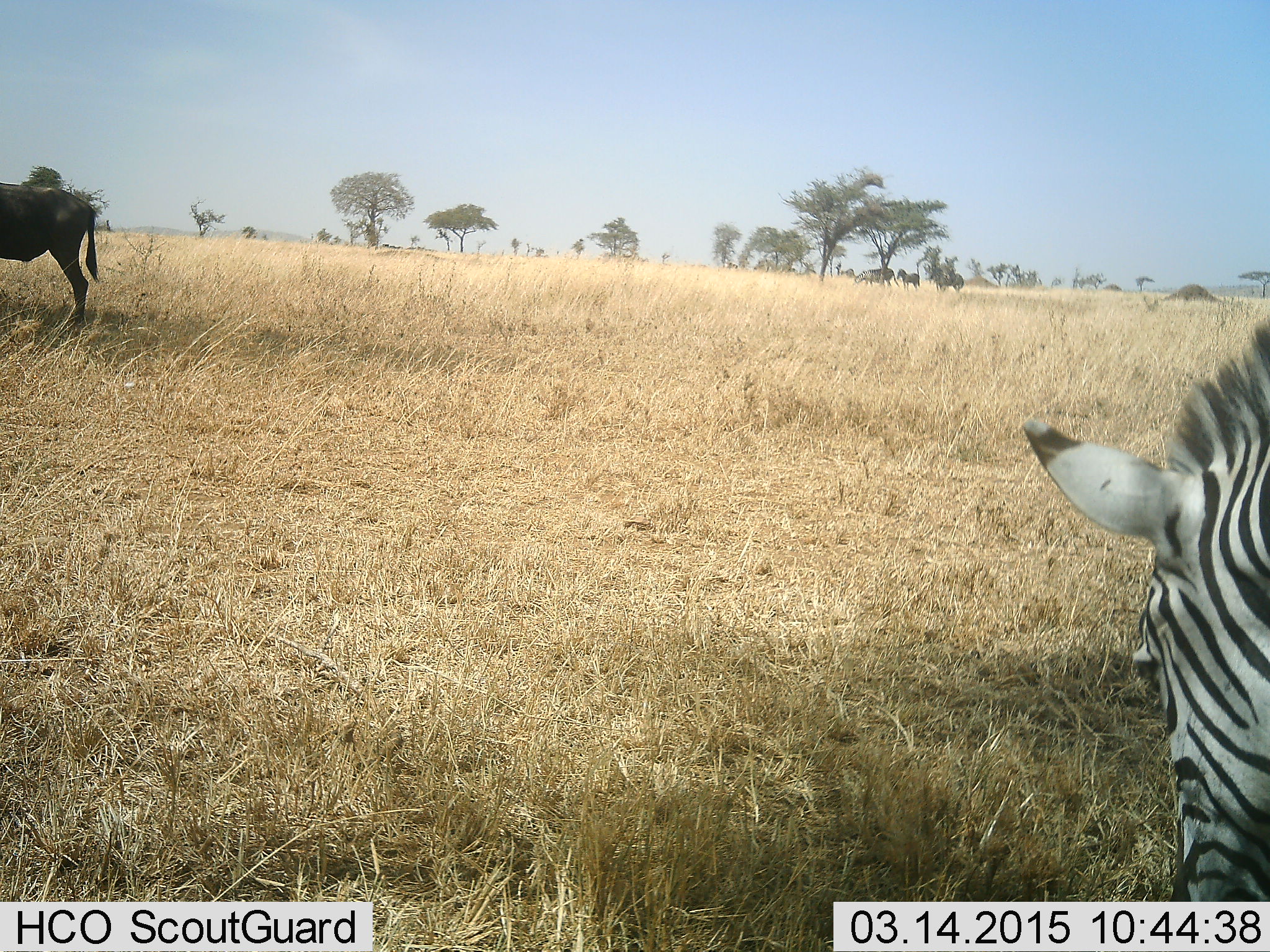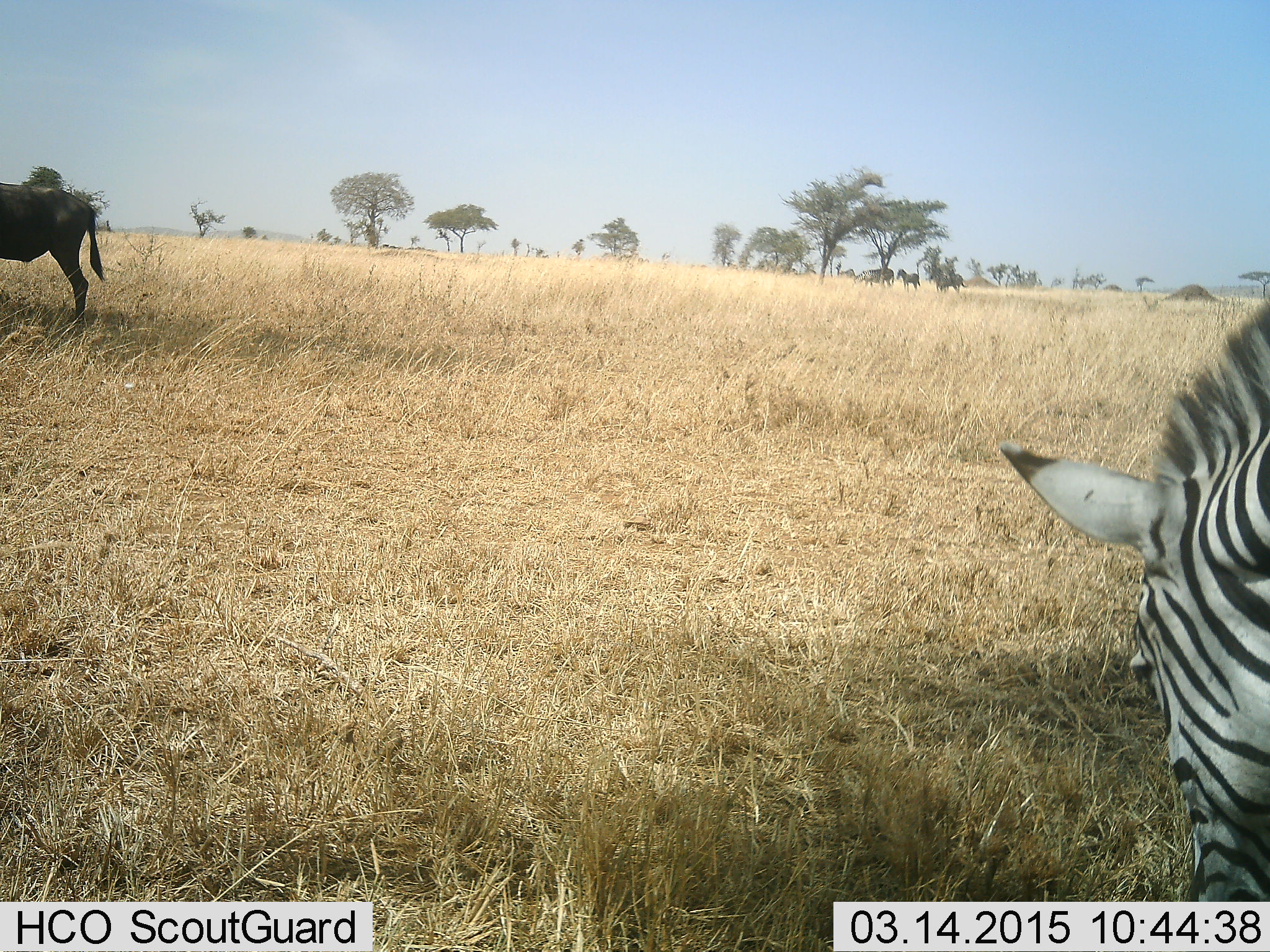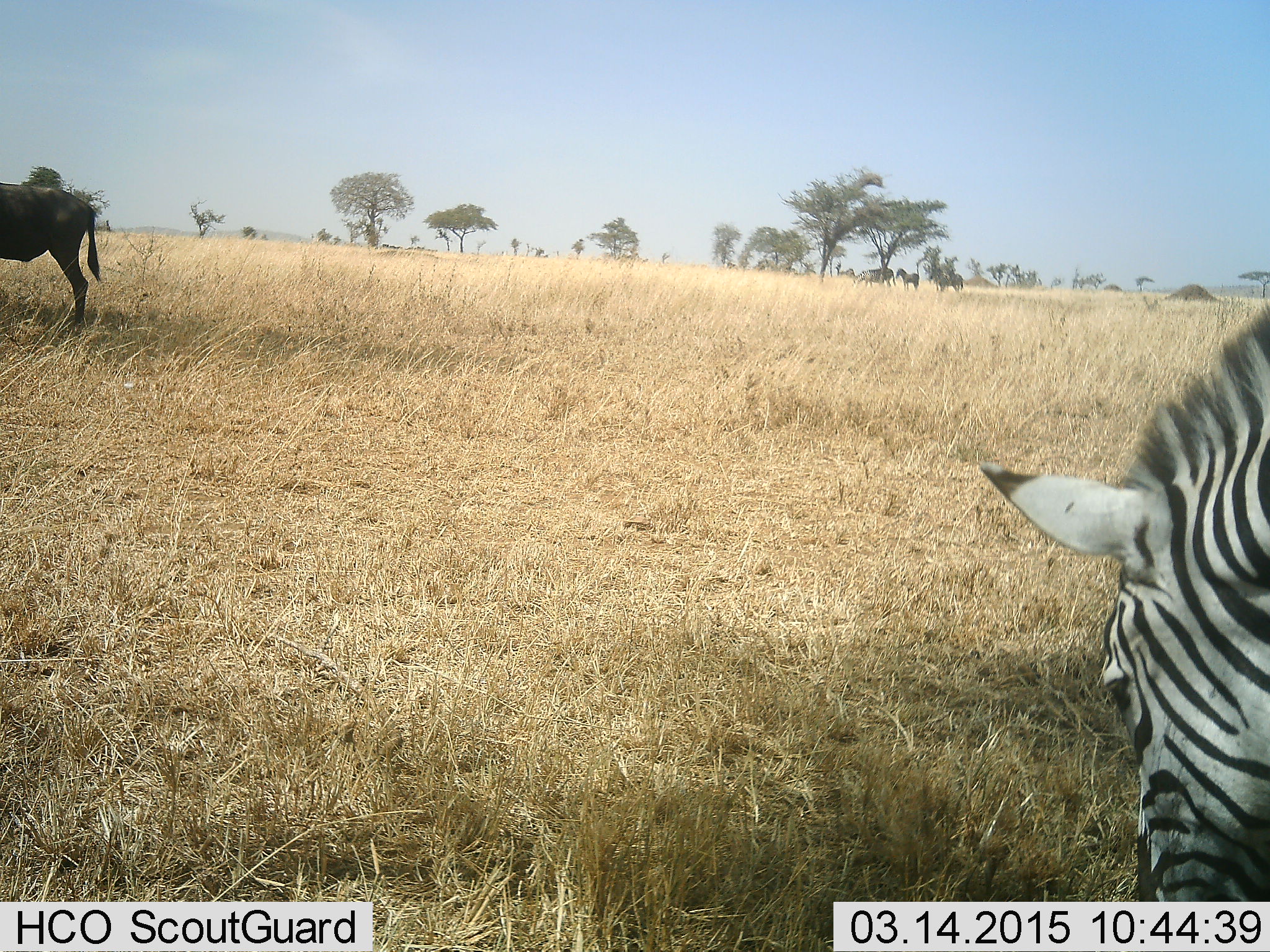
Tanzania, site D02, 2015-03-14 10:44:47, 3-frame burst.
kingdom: Animalia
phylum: Chordata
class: Mammalia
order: Artiodactyla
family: Bovidae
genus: Connochaetes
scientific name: Connochaetes taurinus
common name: blue wildebeest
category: wildebeest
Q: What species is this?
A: Wildebeest (blue wildebeest) (Connochaetes taurinus).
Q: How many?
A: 1.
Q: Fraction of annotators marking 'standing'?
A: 70%.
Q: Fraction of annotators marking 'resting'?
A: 0%.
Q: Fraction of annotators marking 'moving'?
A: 0%.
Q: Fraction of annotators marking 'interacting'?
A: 0%.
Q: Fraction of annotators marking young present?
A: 0%.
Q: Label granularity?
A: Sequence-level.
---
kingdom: Animalia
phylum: Chordata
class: Mammalia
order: Perissodactyla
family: Equidae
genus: Equus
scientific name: Equus quagga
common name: plains zebra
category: zebra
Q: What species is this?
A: Zebra (plains zebra) (Equus quagga).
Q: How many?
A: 1.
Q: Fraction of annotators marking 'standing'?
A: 50%.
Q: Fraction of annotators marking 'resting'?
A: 0%.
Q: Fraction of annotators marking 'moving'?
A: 8%.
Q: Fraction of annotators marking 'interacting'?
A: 0%.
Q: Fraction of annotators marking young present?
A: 0%.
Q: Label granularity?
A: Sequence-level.